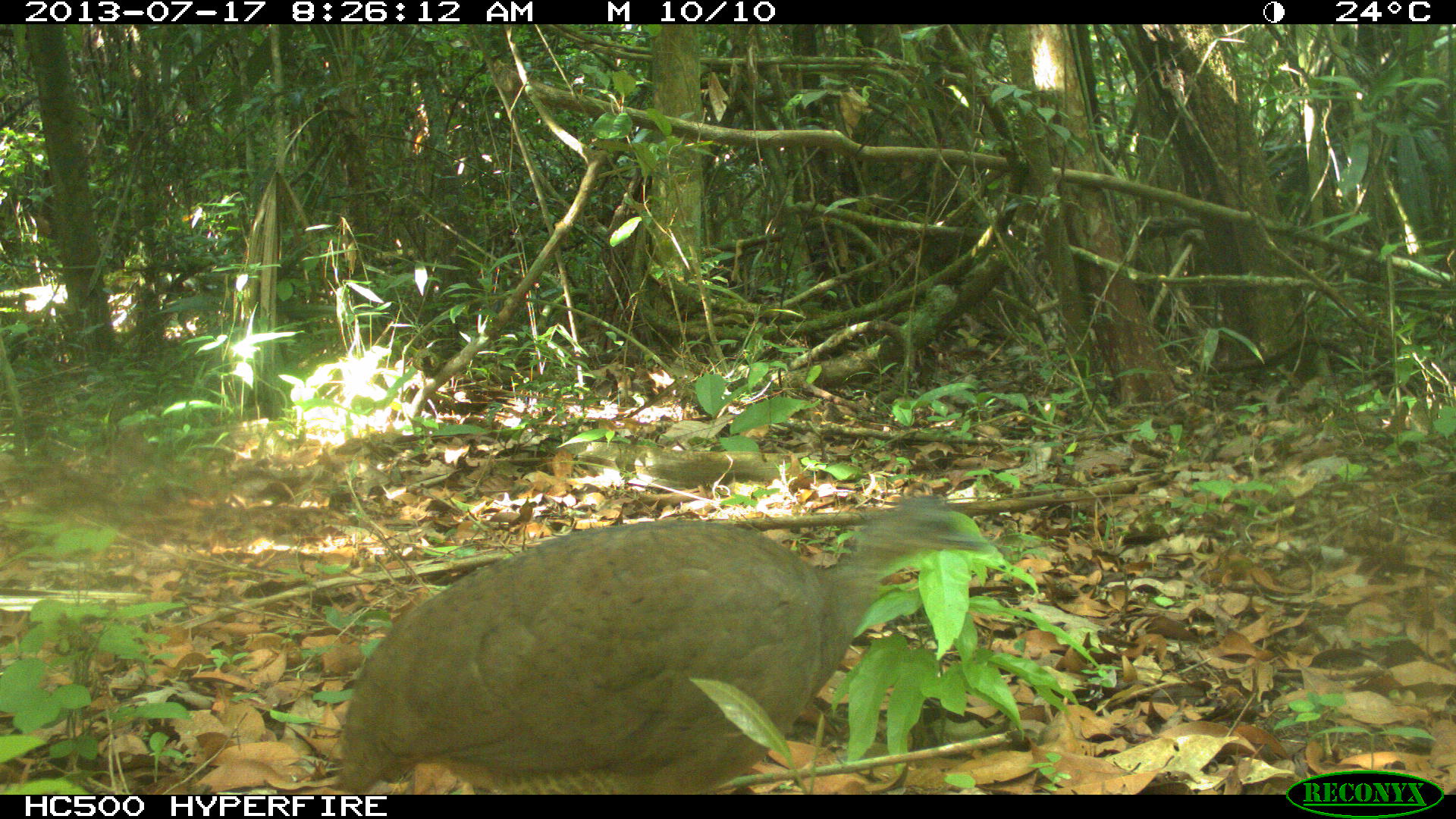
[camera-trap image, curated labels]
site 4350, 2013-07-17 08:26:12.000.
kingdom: Animalia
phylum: Chordata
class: Aves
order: Tinamiformes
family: Tinamidae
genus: Tinamus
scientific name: Tinamus major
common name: great tinamou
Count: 1.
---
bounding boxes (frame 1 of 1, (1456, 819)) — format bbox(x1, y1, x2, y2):
tinamus major: bbox(337, 492, 990, 794)